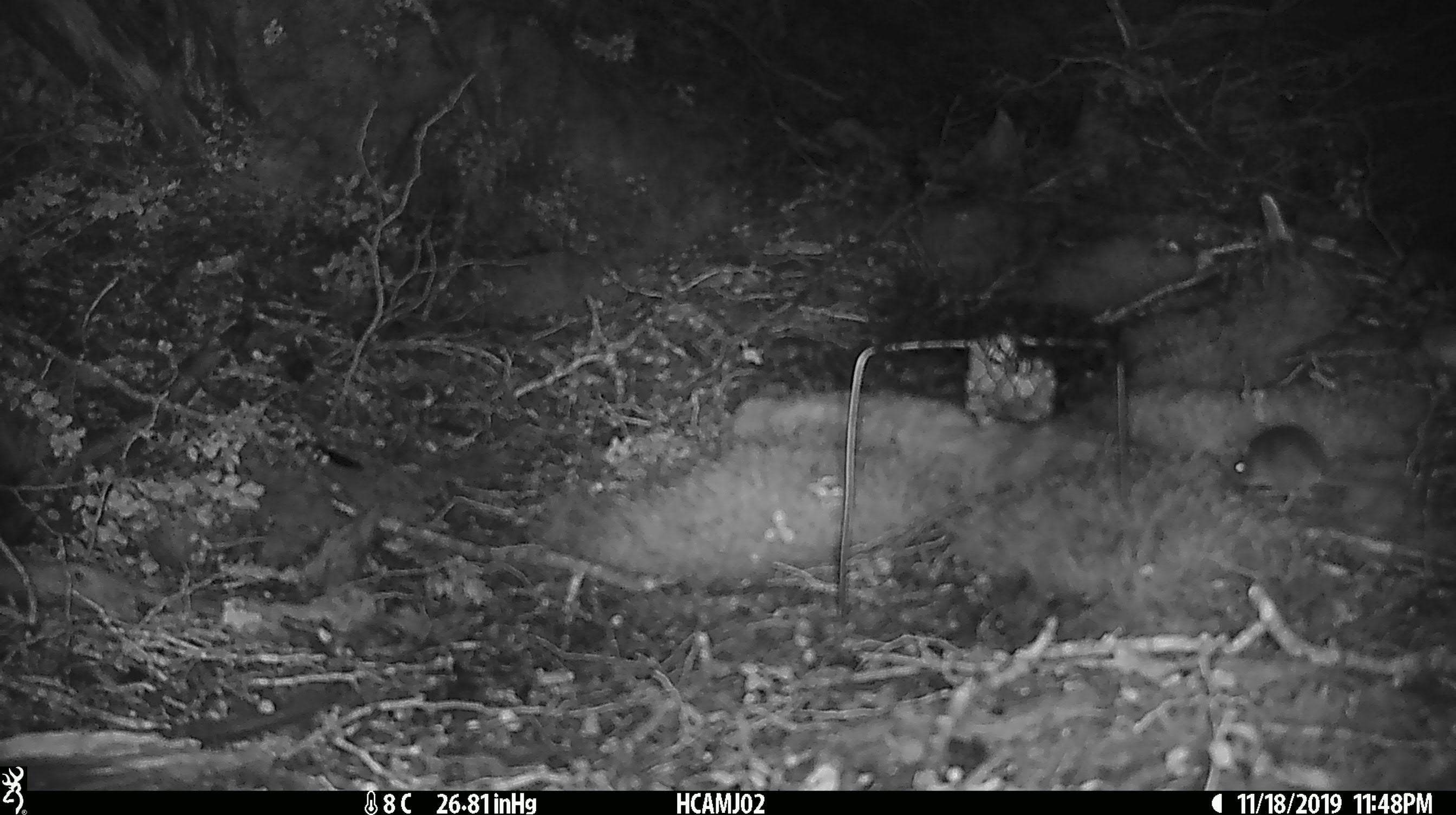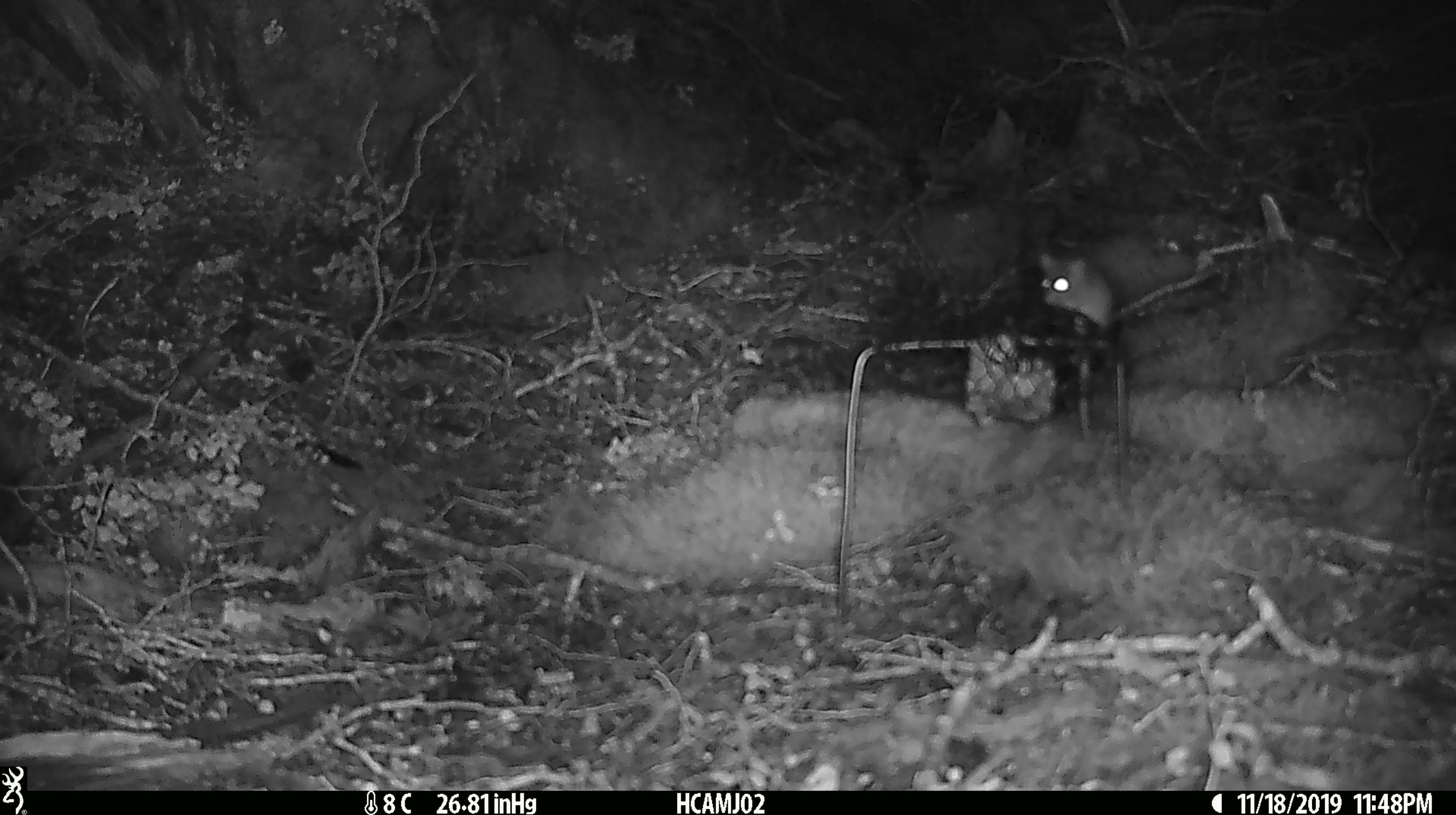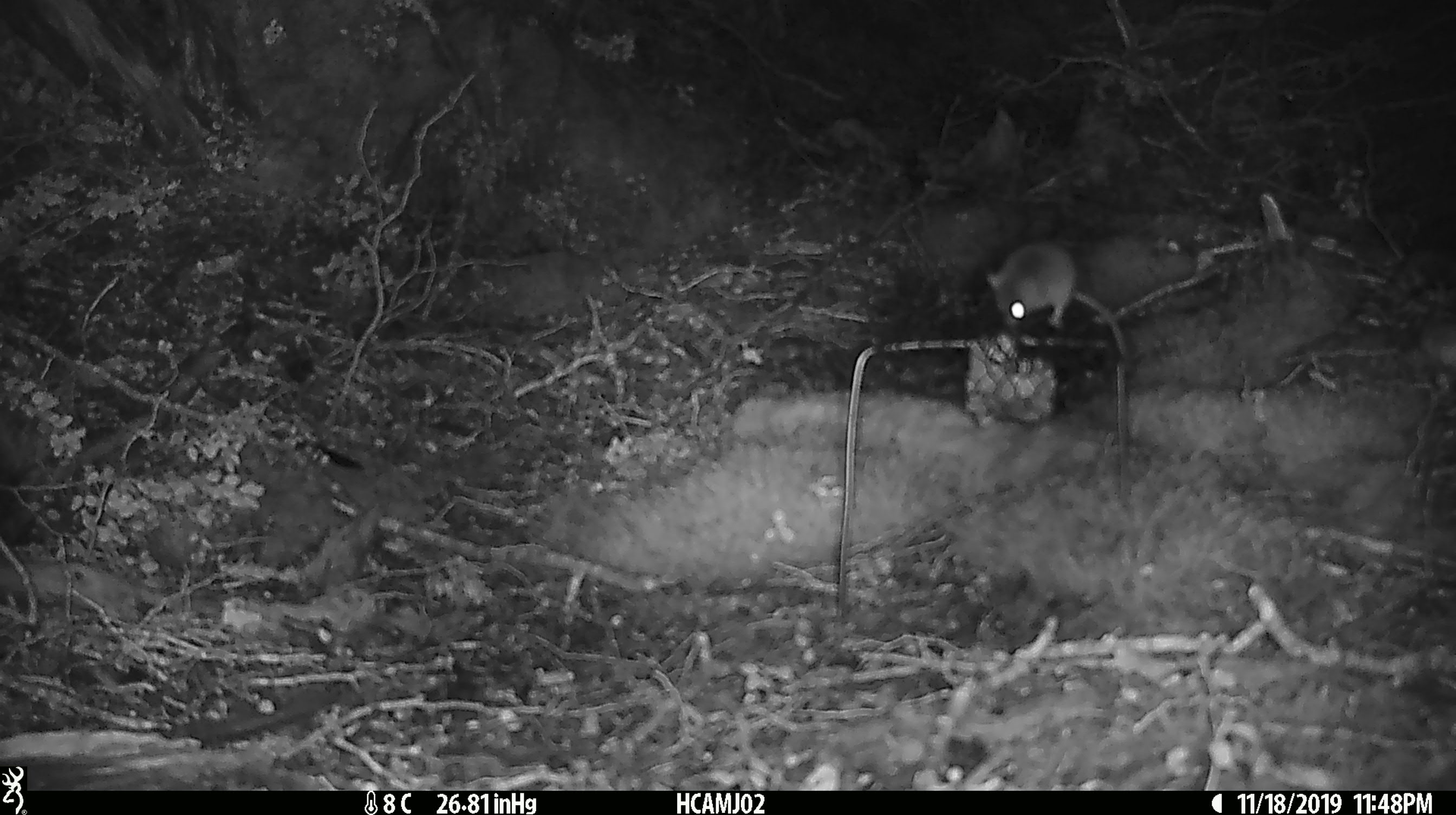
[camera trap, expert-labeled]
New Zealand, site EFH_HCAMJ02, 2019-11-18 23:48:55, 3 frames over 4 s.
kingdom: Animalia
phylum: Chordata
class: Mammalia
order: Rodentia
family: Muridae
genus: Mus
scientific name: Mus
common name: mouse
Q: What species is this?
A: Mouse (Mus).